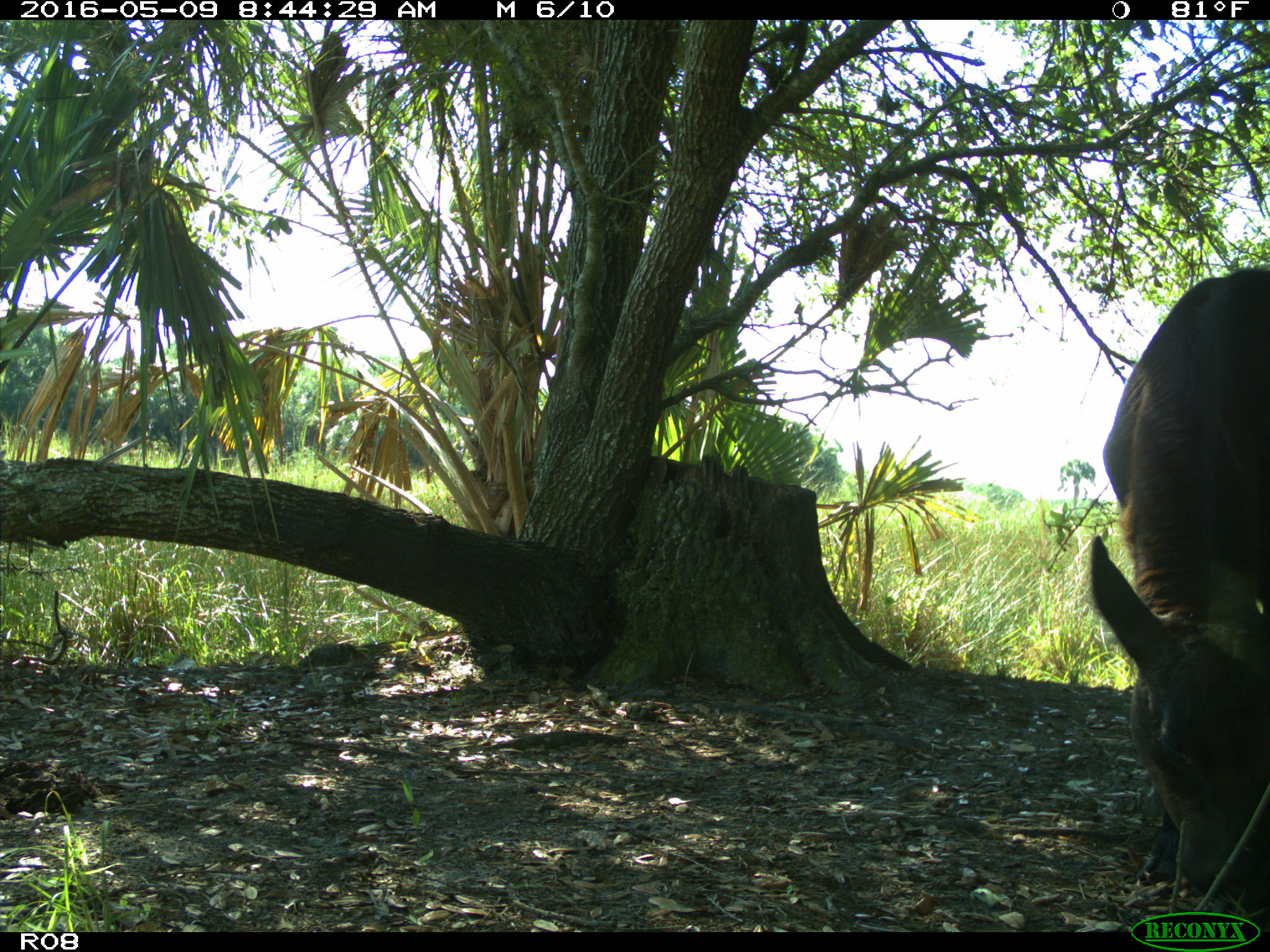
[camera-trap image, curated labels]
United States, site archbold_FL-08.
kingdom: Animalia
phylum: Chordata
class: Mammalia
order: Artiodactyla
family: Bovidae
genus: Bos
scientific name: Bos taurus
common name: domestic cow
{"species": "Bos taurus (domestic cow)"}